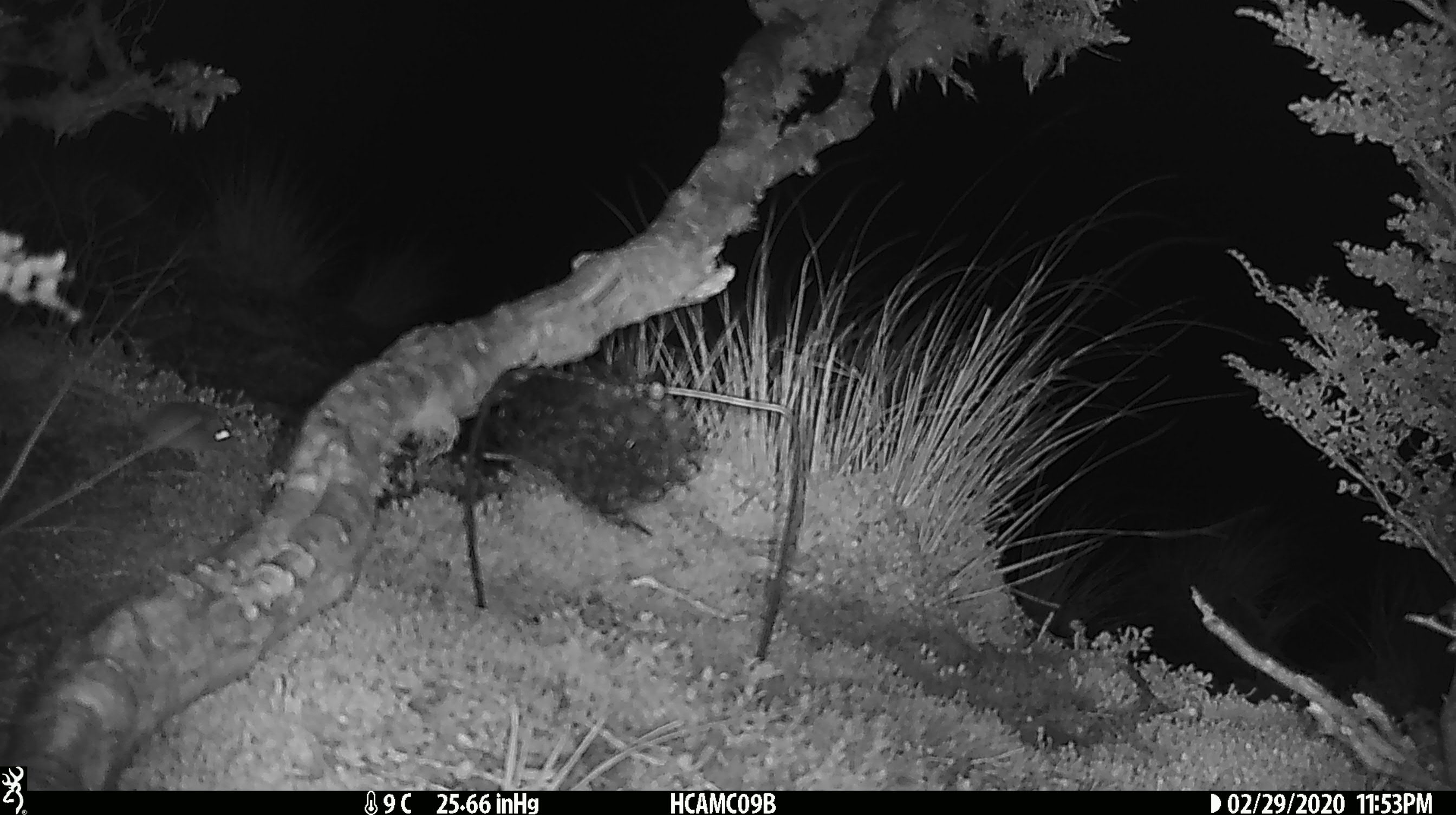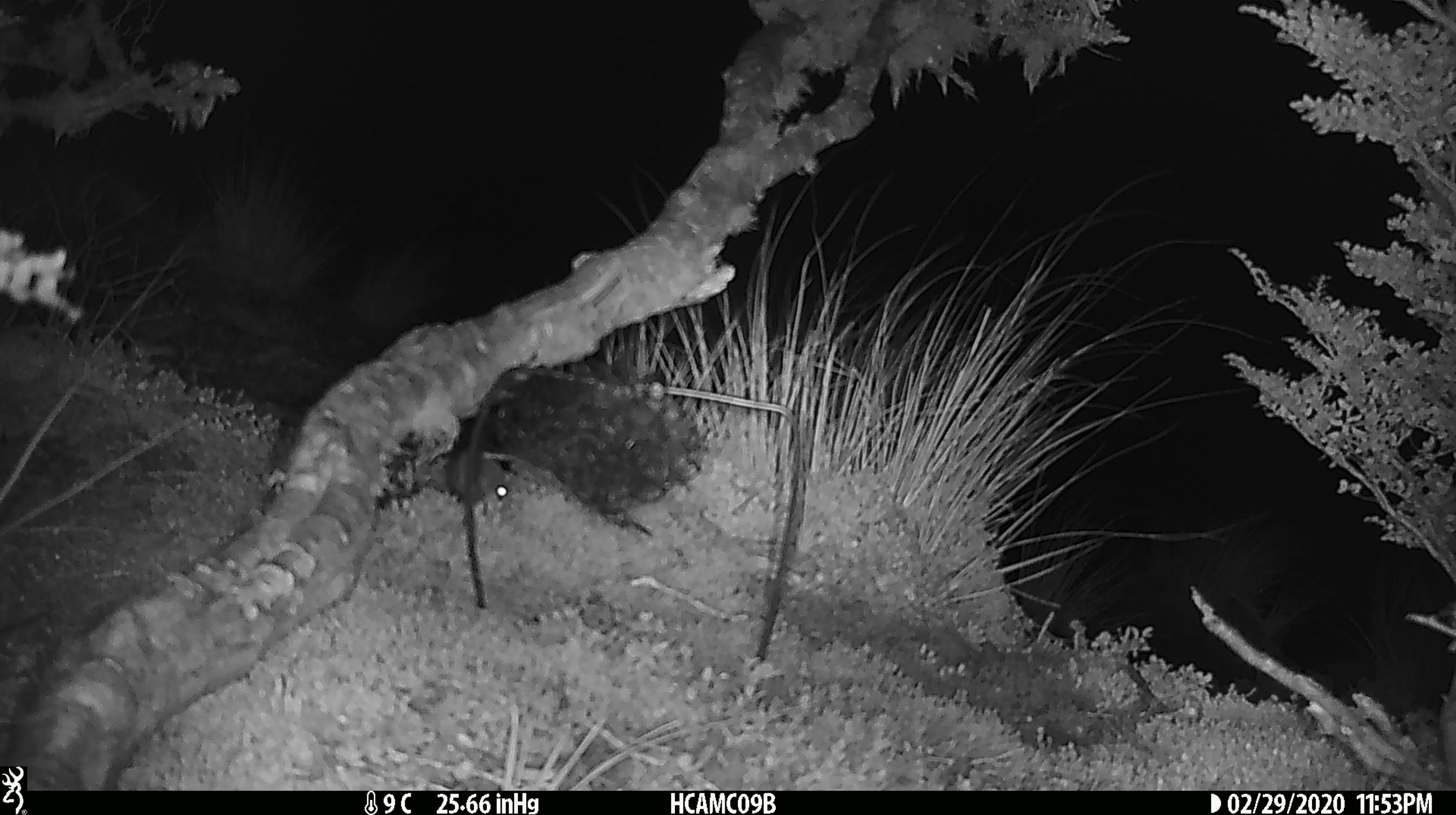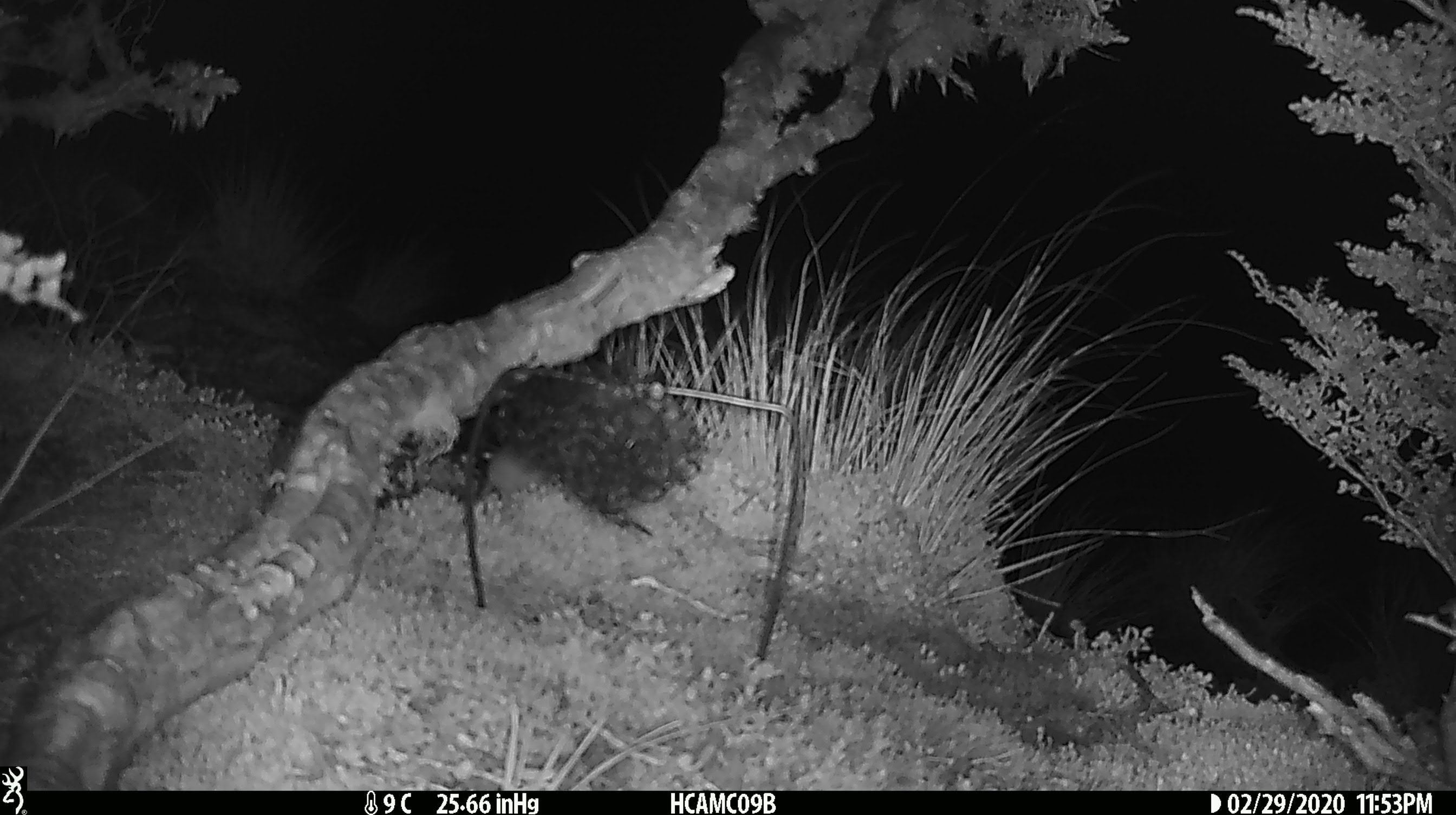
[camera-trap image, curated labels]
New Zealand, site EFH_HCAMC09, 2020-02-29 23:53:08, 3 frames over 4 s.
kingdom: Animalia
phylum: Chordata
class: Mammalia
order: Rodentia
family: Muridae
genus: Mus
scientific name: Mus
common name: mouse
Mouse (Mus).